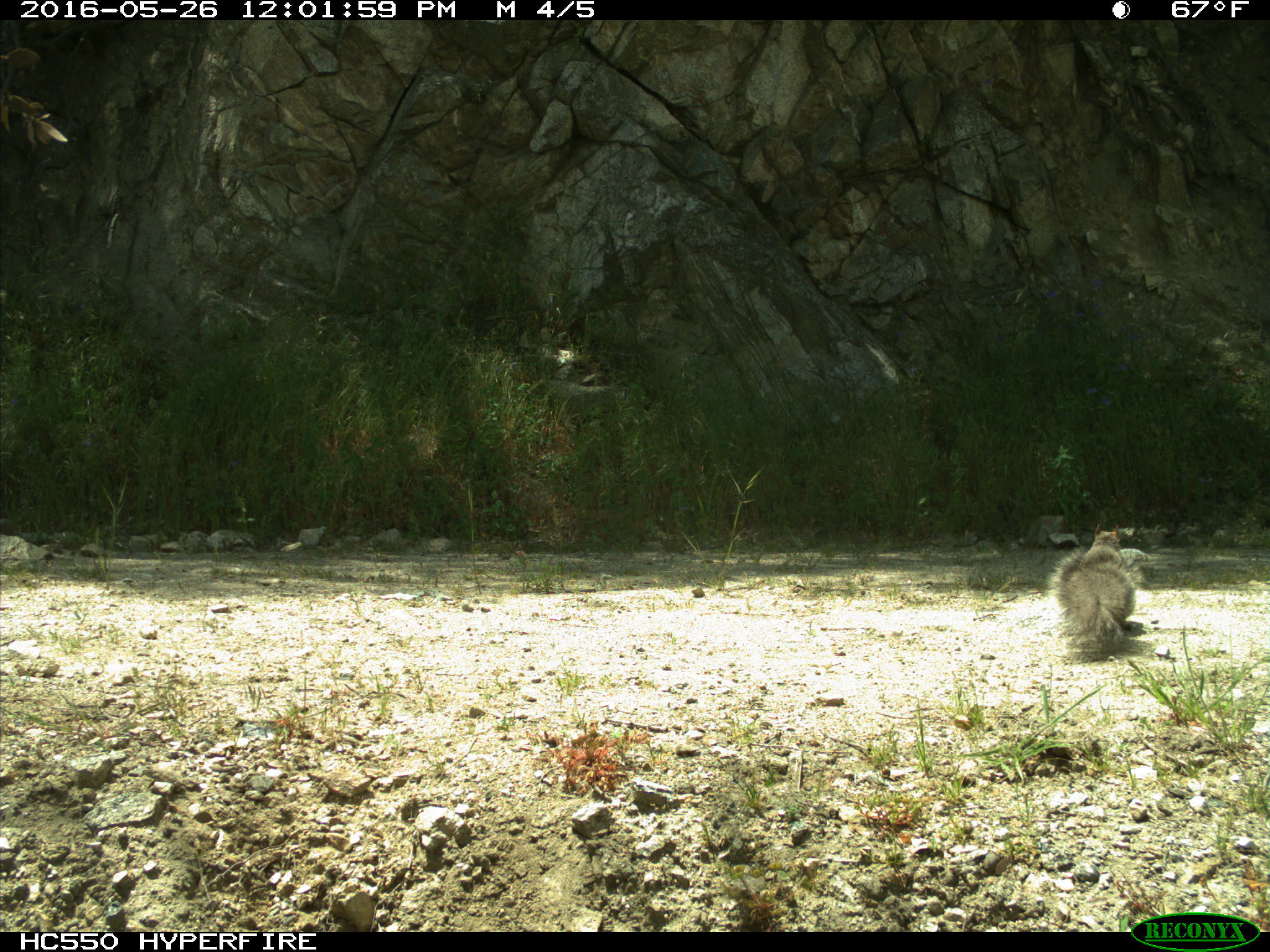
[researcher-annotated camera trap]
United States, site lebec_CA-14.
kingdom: Animalia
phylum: Chordata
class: Mammalia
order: Rodentia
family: Sciuridae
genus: Sciurus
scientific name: Sciurus carolinensis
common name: eastern gray squirrel